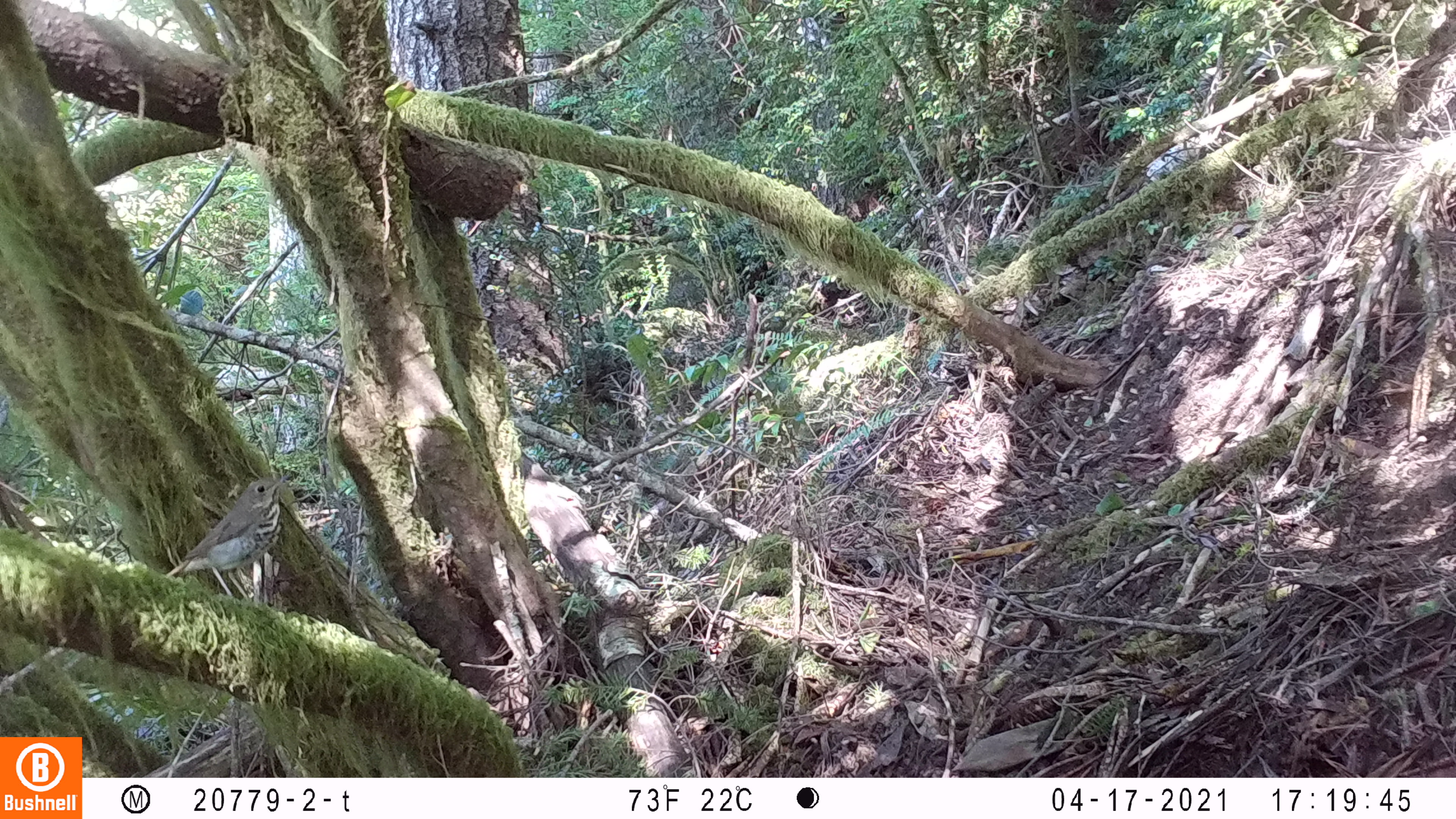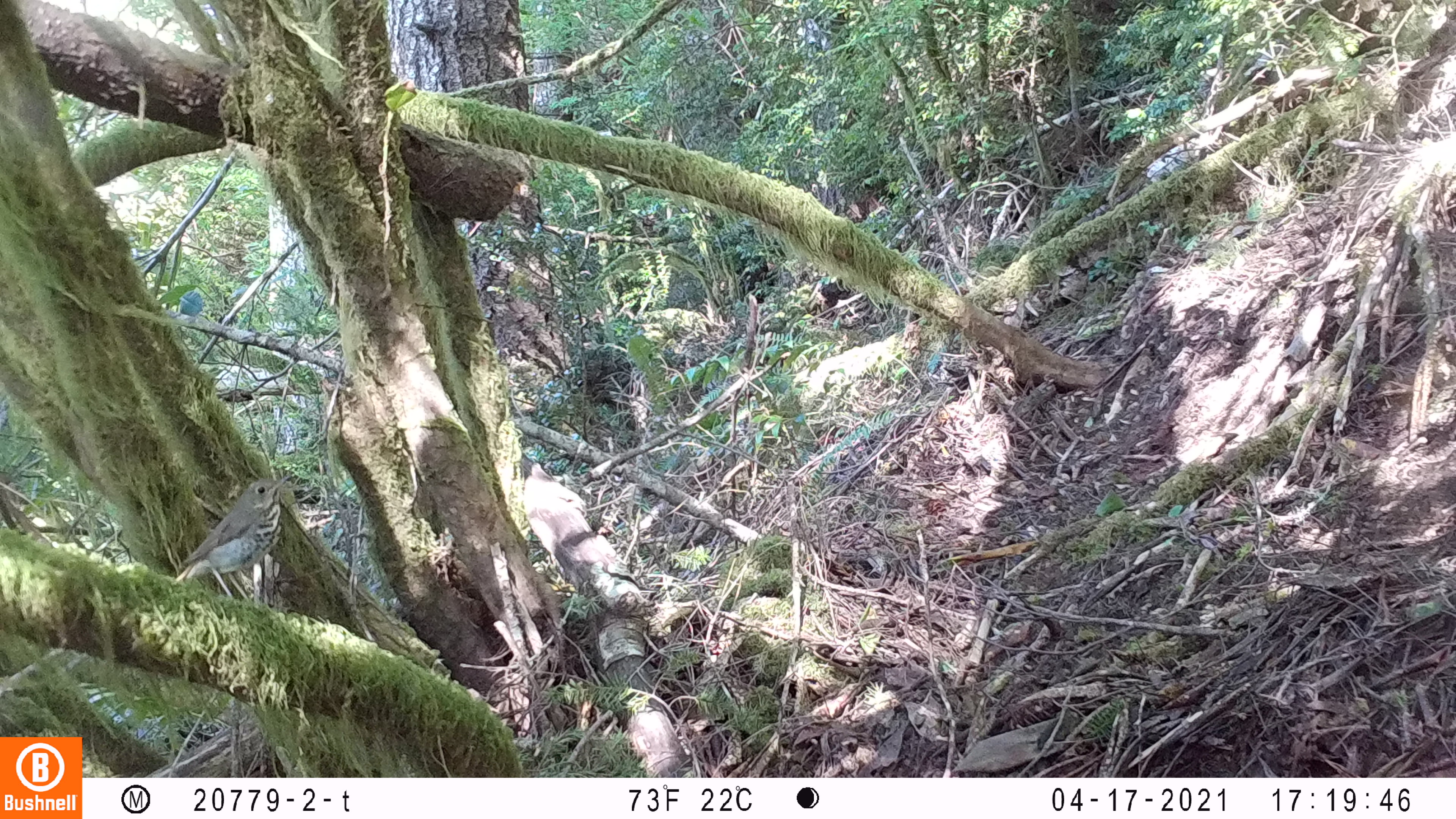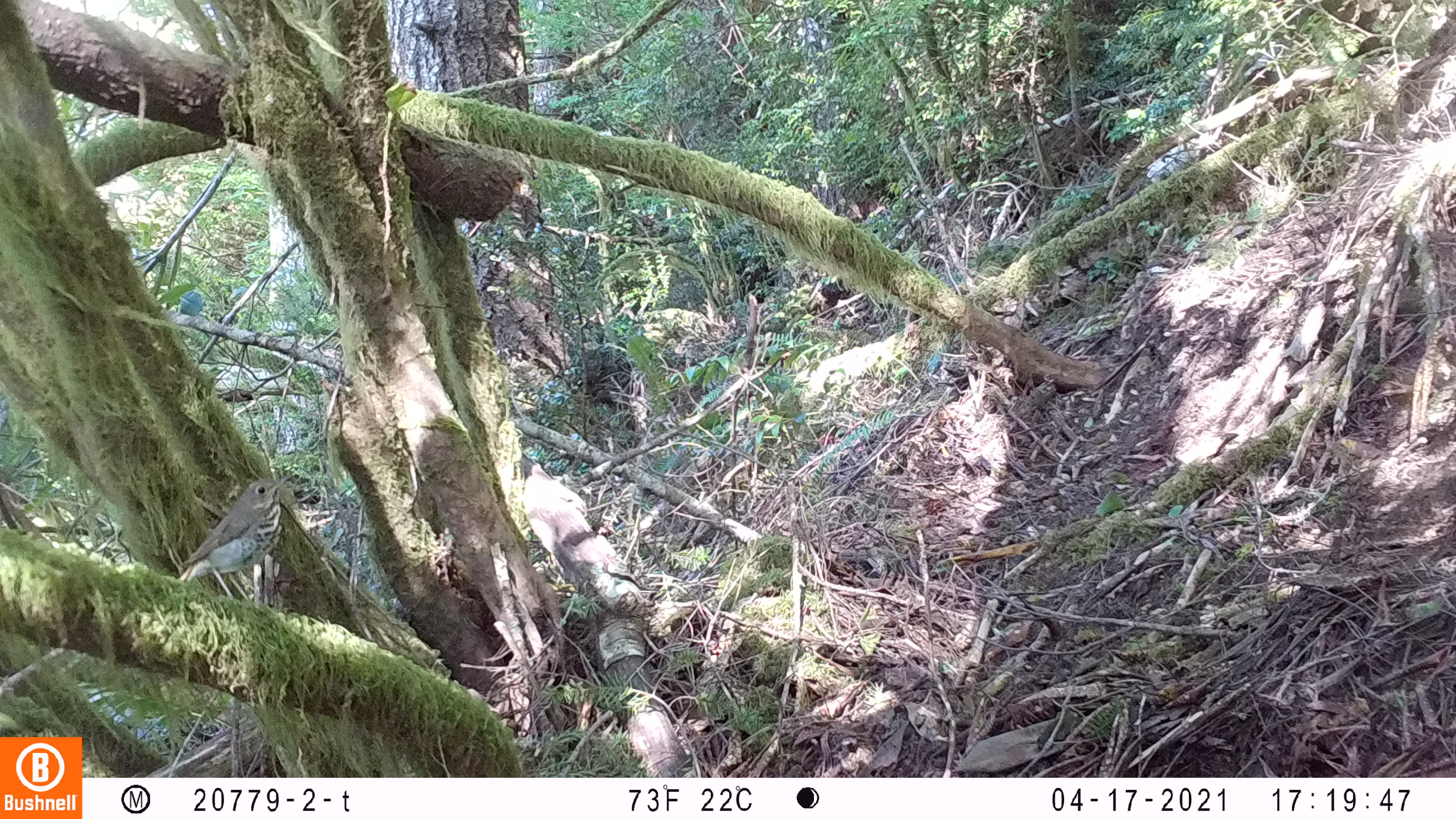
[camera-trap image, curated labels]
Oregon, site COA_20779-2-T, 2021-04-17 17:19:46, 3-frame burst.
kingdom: Animalia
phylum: Chordata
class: Aves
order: Passeriformes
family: Turdidae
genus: Catharus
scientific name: Catharus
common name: brown thrushes and nightingale-thrushes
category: catharus species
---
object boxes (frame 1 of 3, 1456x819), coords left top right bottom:
catharus species: 136 460 311 618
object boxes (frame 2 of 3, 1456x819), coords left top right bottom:
catharus species: 155 442 313 615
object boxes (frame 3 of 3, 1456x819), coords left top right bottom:
catharus species: 155 453 309 623